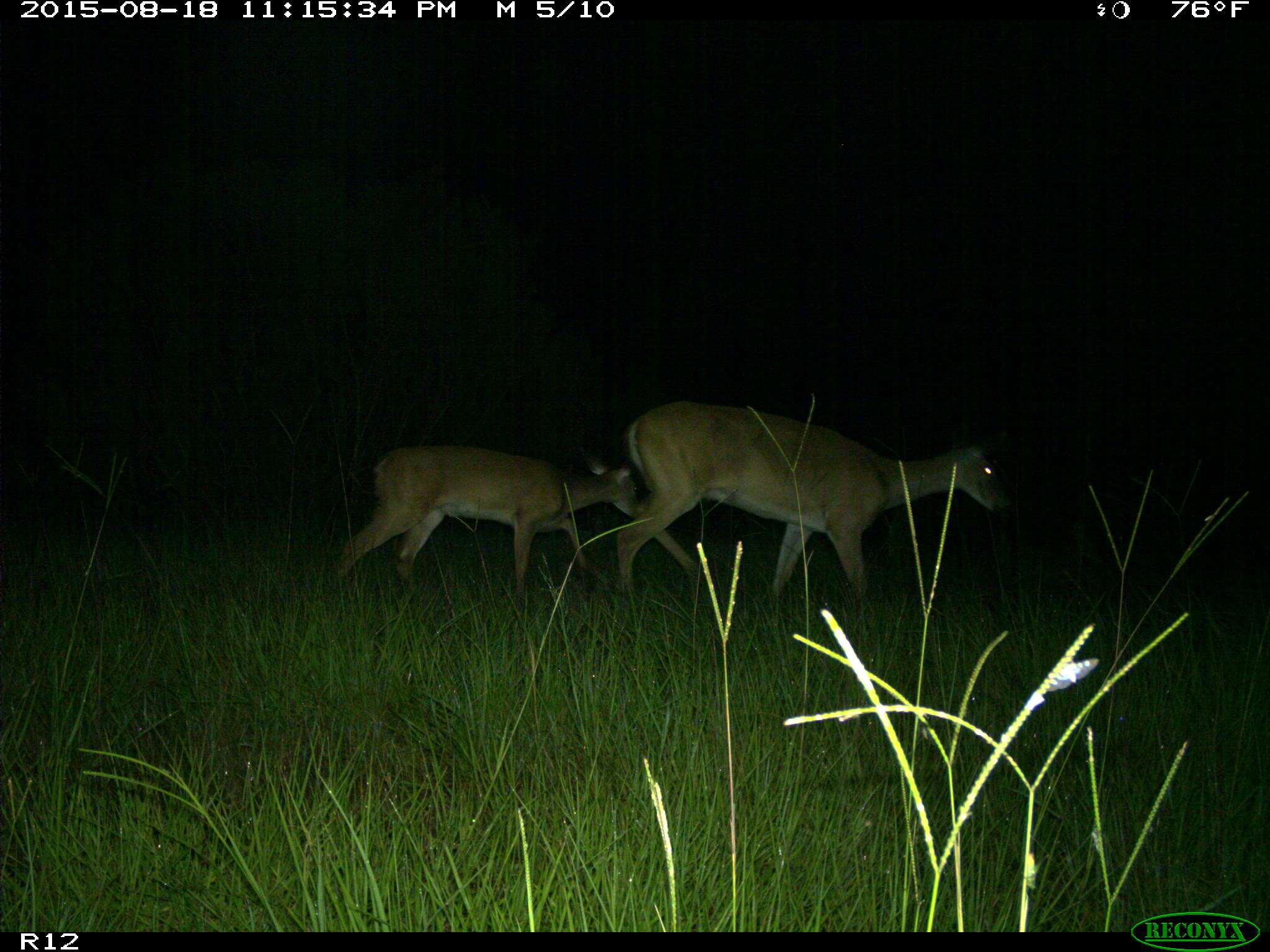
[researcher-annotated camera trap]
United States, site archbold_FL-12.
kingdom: Animalia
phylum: Chordata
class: Mammalia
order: Artiodactyla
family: Cervidae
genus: Odocoileus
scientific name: Odocoileus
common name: deer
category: unidentified deer